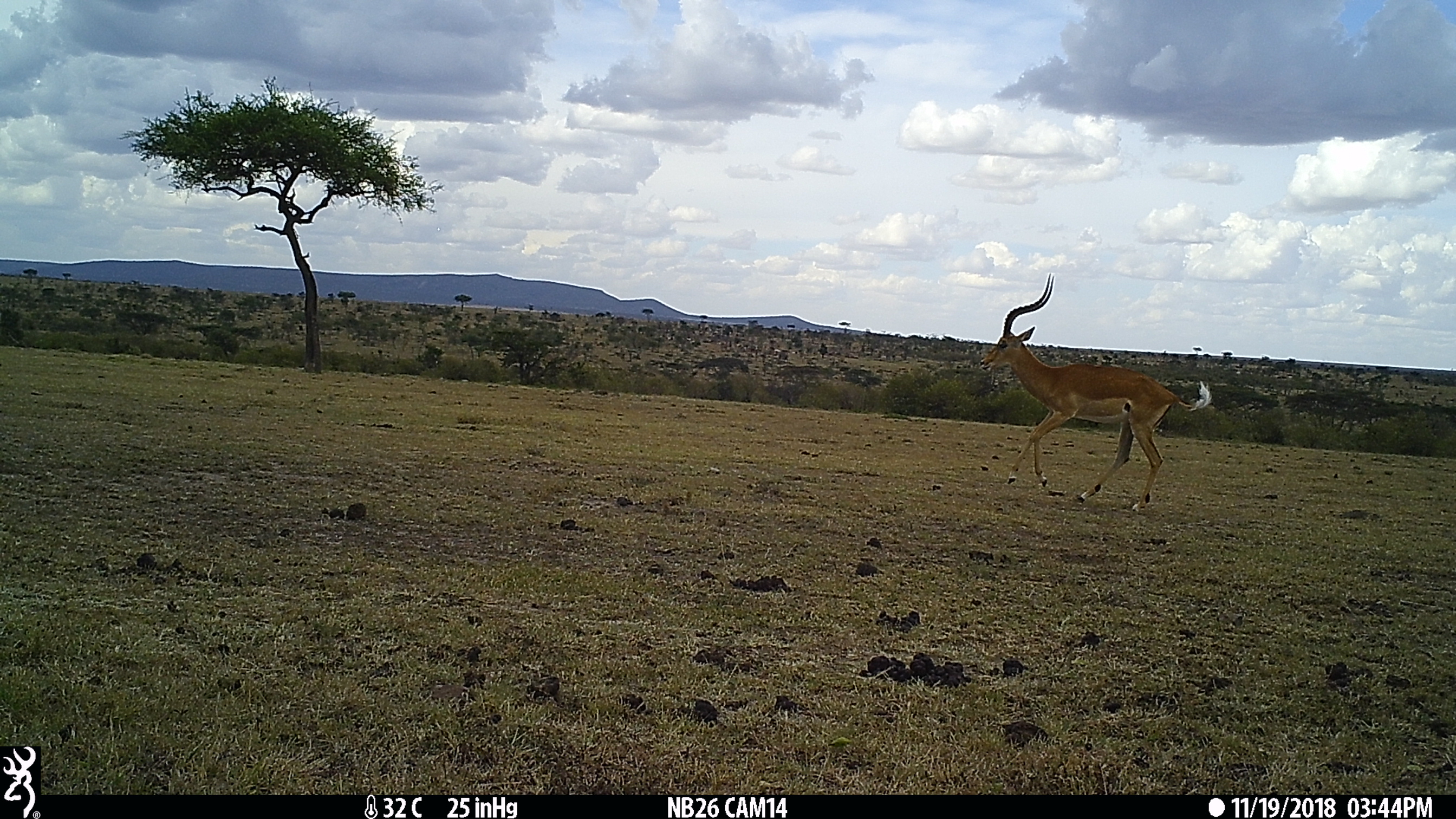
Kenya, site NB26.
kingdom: Animalia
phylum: Chordata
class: Mammalia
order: Artiodactyla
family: Bovidae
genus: Aepyceros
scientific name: Aepyceros melampus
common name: impala